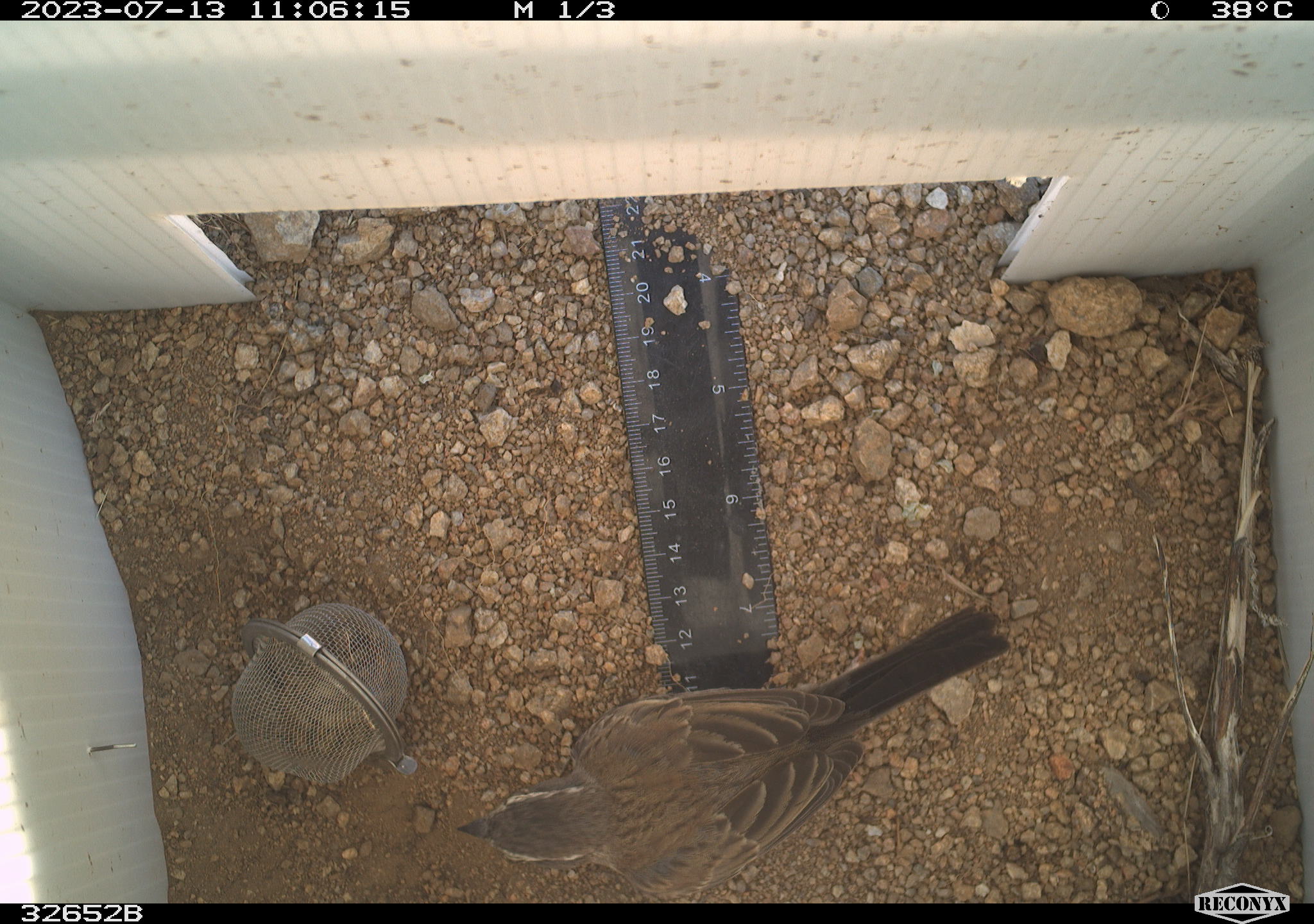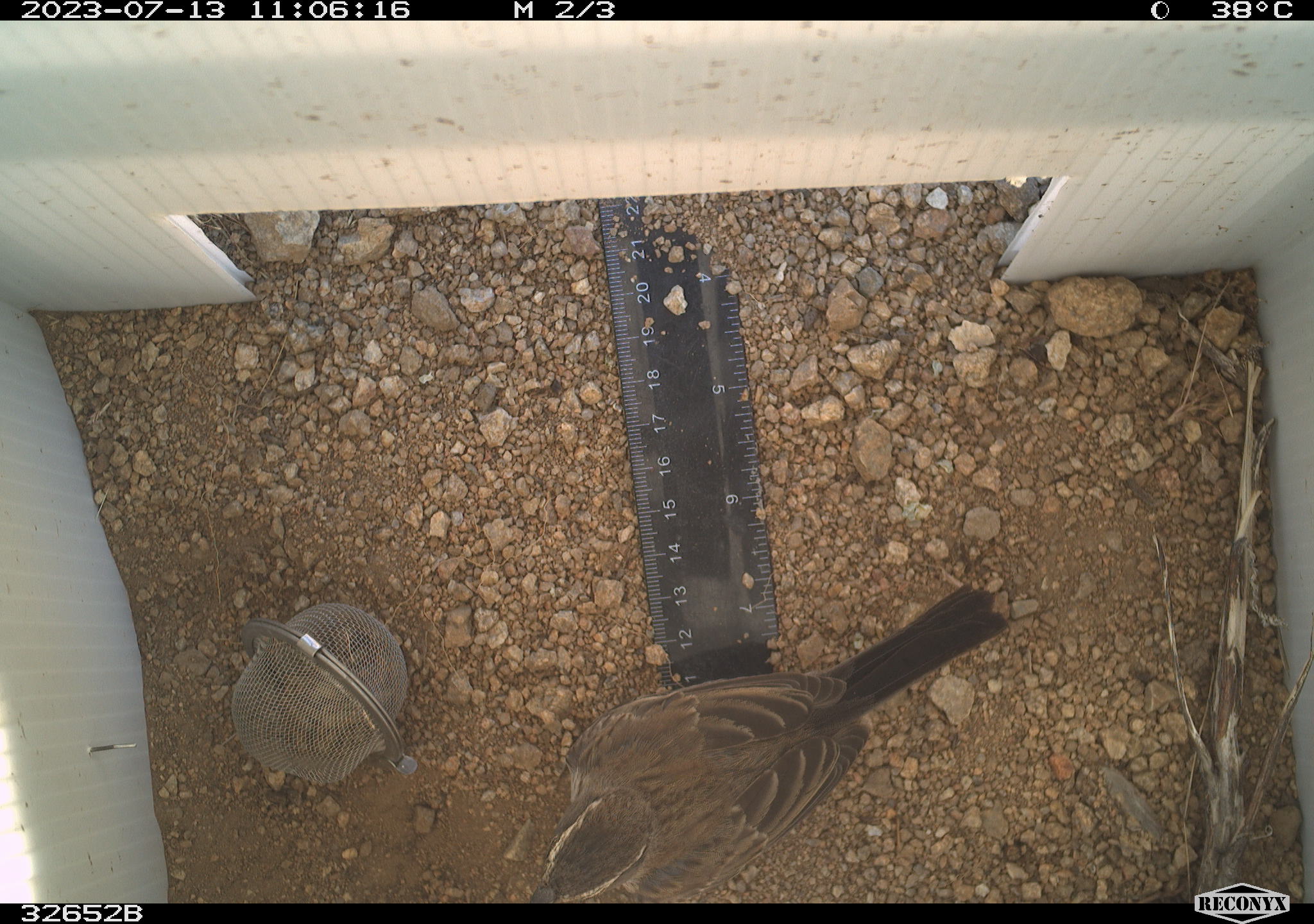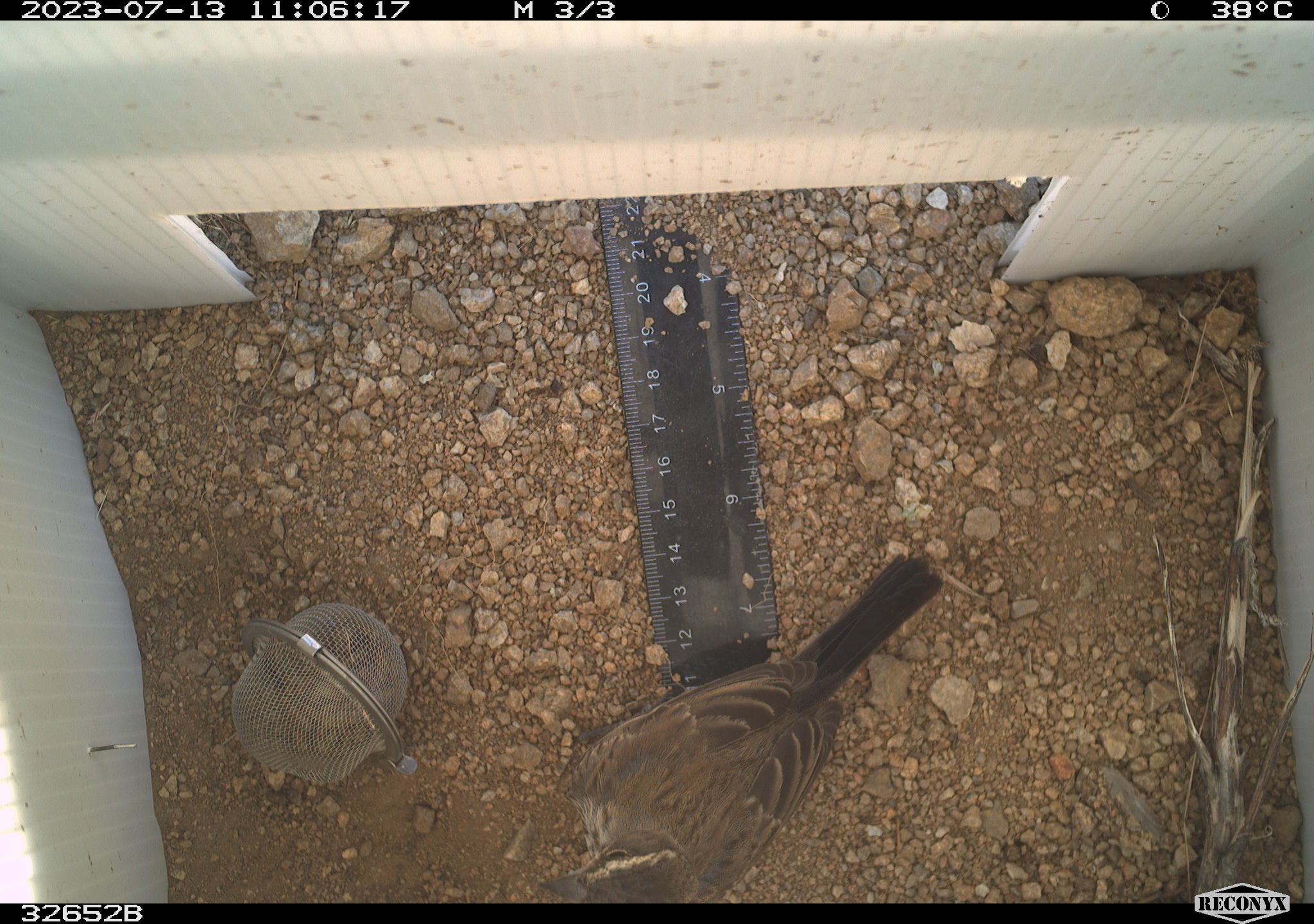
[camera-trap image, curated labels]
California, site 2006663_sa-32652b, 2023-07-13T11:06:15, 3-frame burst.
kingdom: Animalia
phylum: Chordata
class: Aves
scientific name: Aves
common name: bird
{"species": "bird (Aves)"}